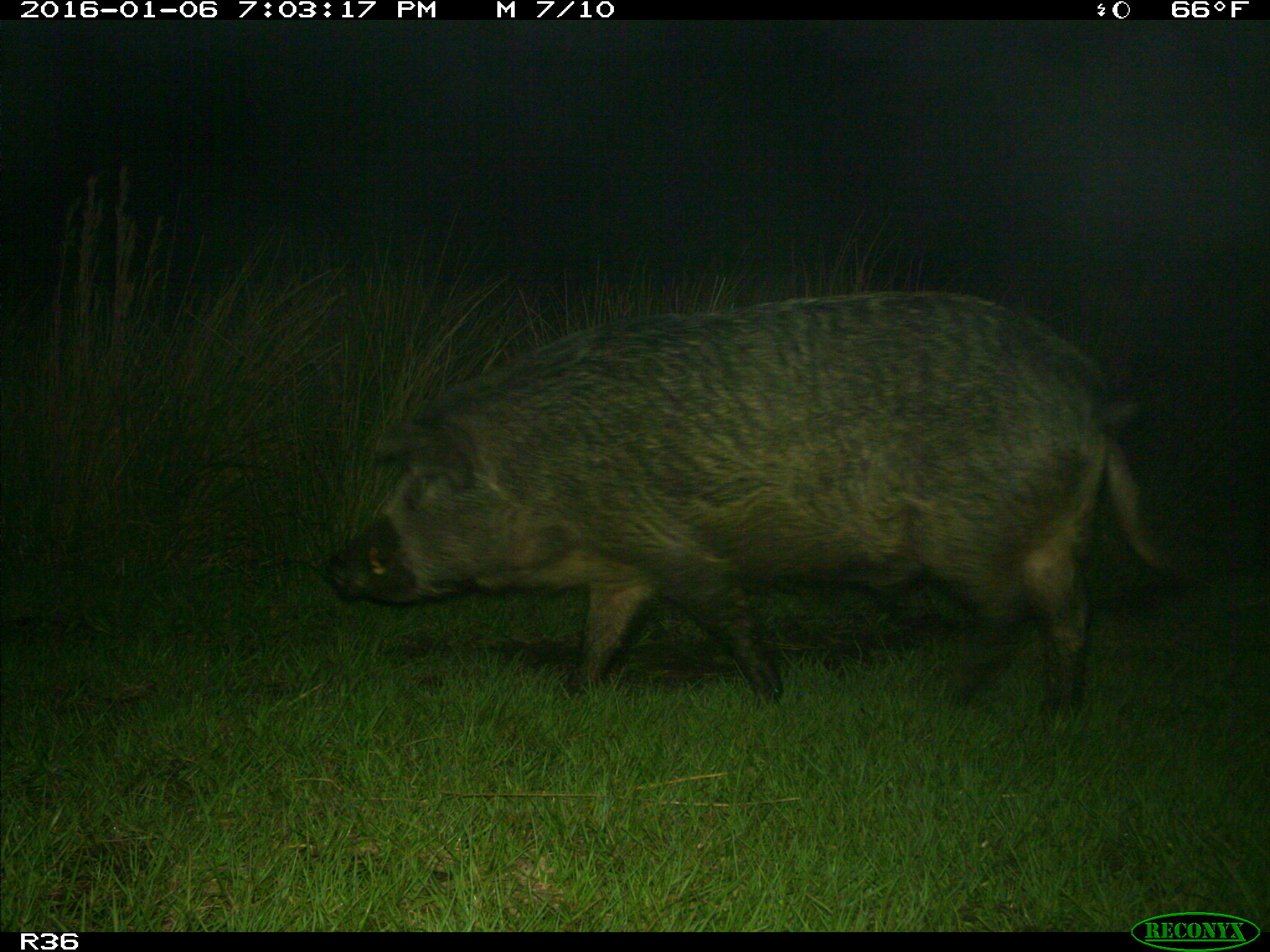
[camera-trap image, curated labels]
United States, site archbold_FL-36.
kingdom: Animalia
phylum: Chordata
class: Mammalia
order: Artiodactyla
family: Suidae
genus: Sus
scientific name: Sus scrofa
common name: wild boar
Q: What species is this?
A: Sus scrofa (wild boar).